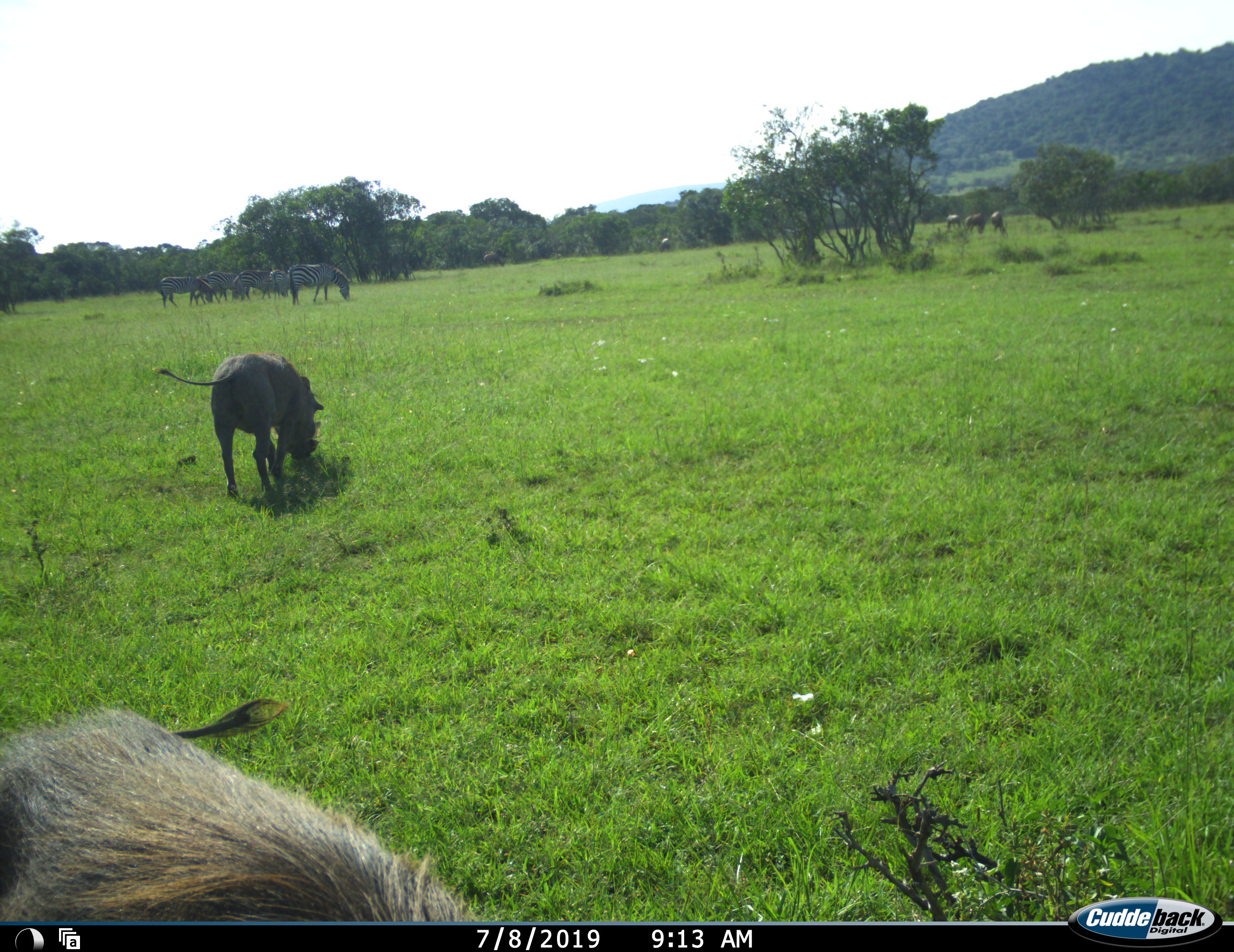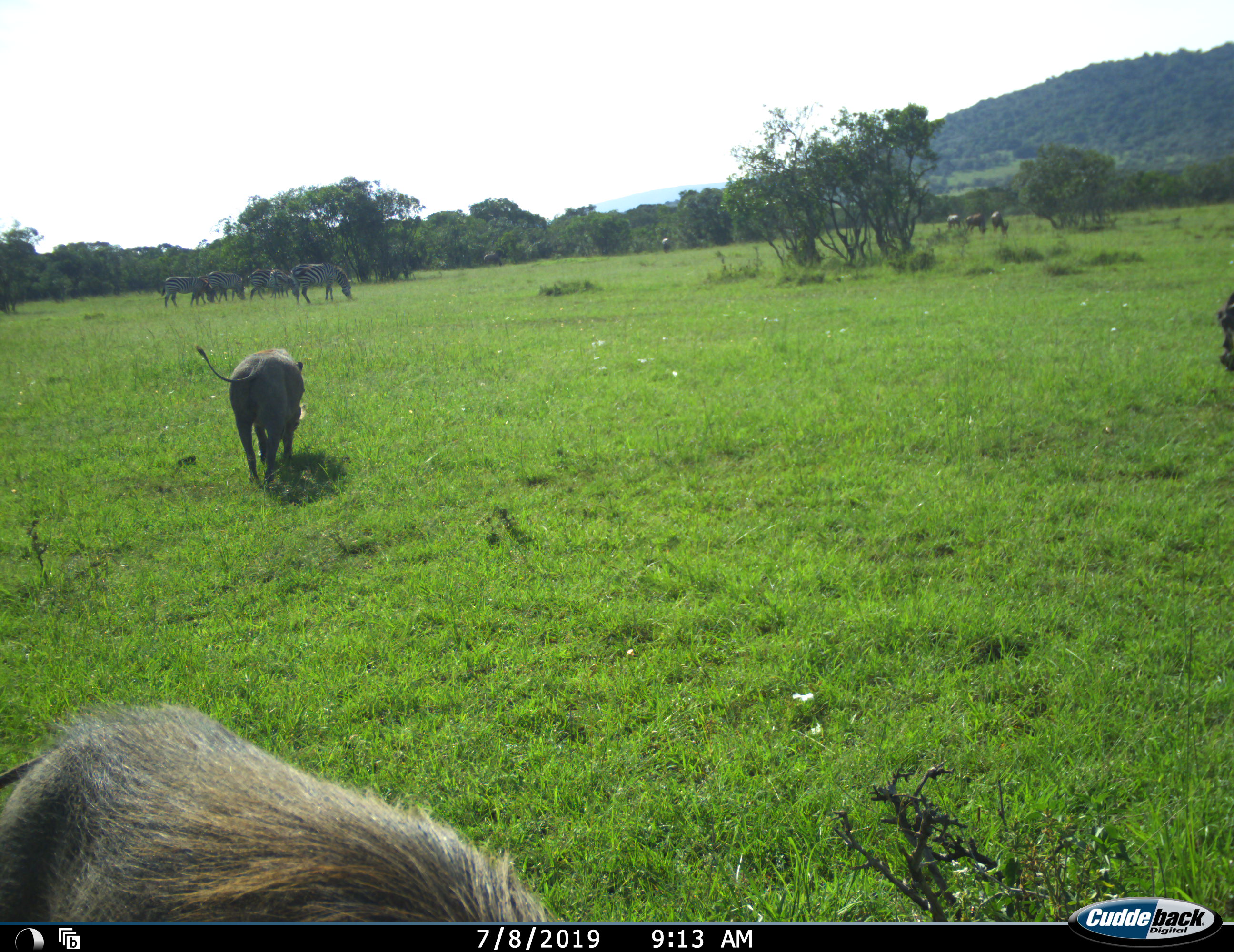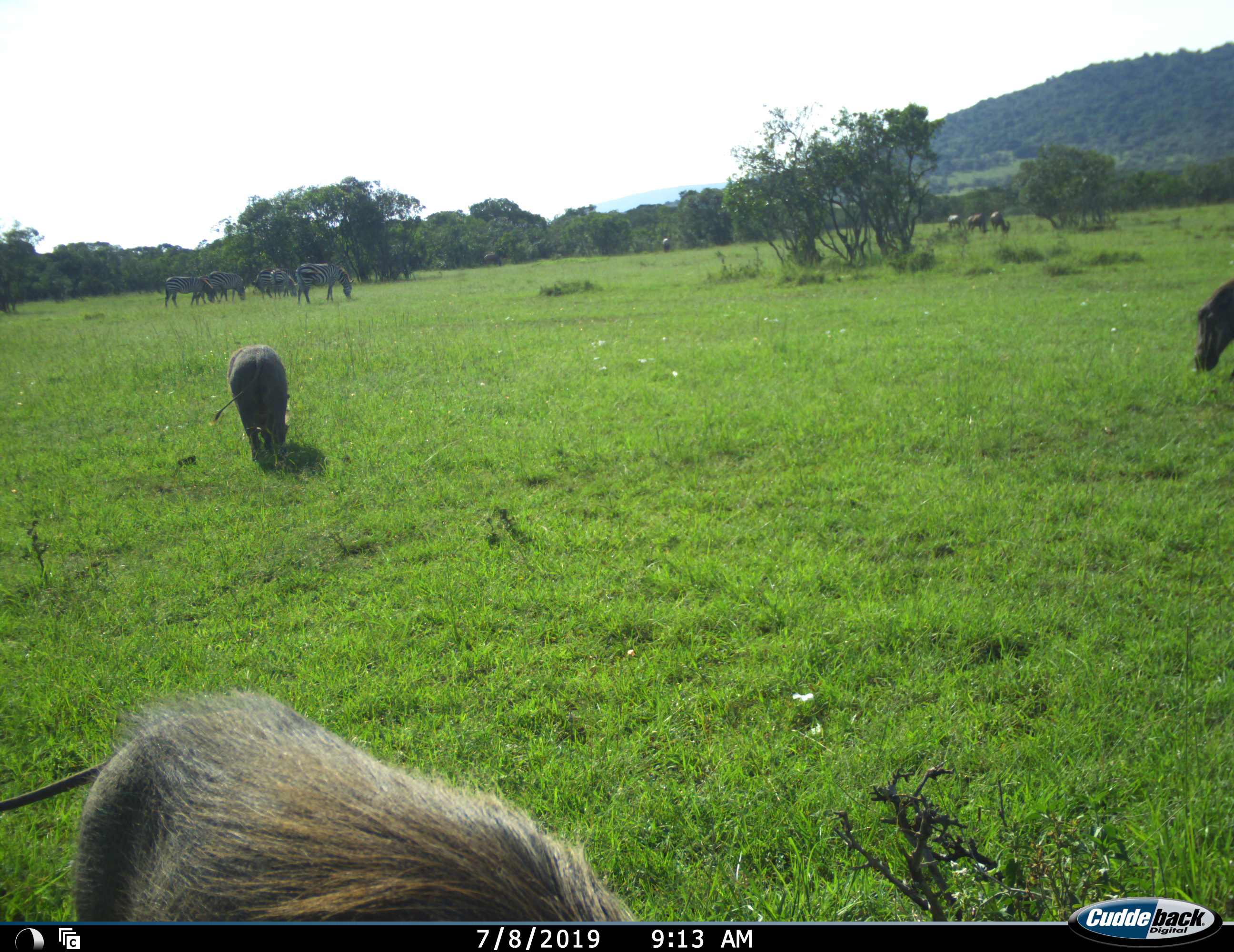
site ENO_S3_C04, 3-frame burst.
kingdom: Animalia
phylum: Chordata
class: Mammalia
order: Artiodactyla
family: Suidae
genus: Phacochoerus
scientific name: Phacochoerus africanus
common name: warthog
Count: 3.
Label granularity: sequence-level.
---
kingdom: Animalia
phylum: Chordata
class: Mammalia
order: Perissodactyla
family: Equidae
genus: Equus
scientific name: Equus quagga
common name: plains zebra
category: zebraplains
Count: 6.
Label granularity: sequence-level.